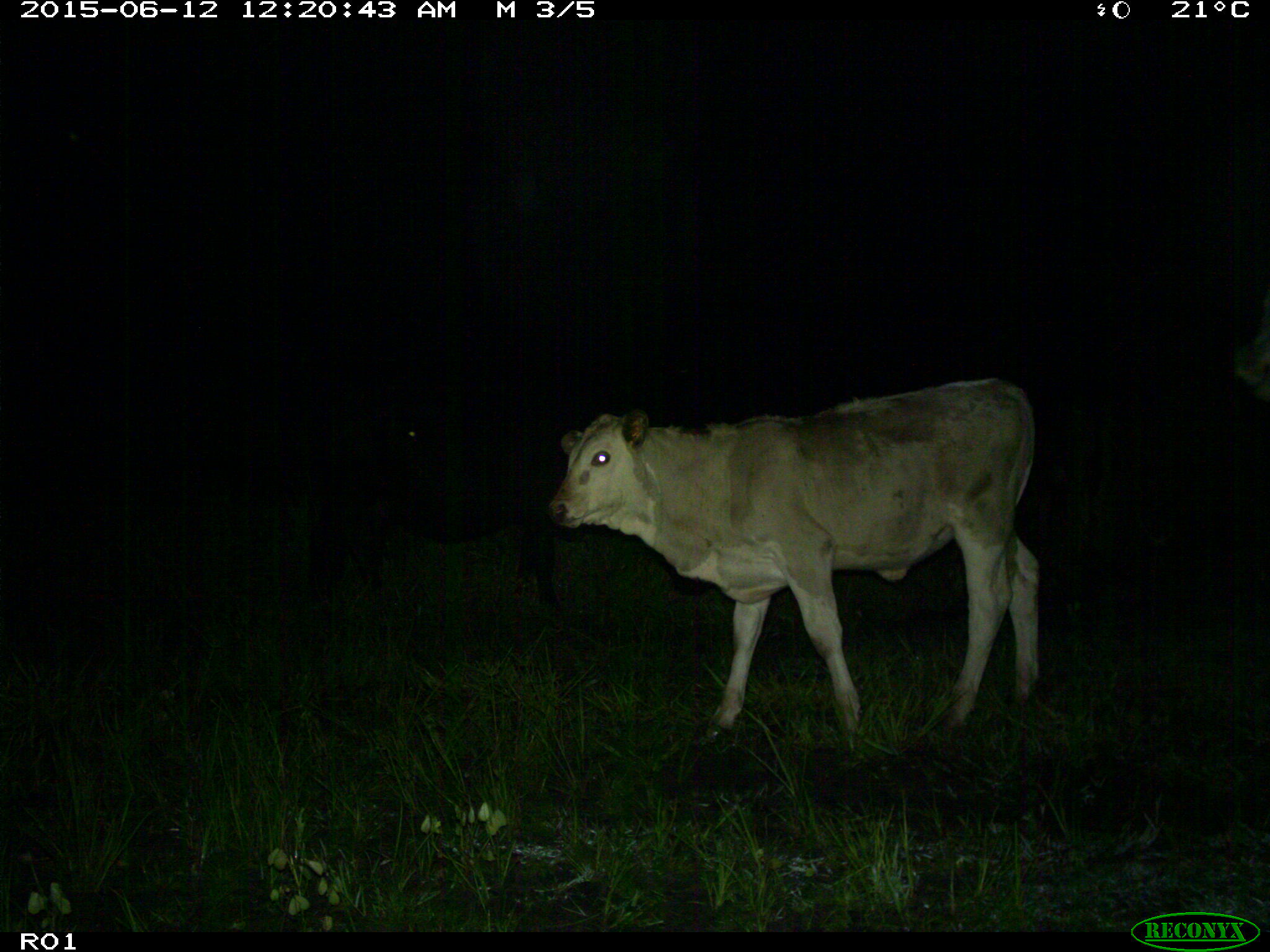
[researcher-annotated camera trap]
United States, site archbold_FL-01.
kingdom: Animalia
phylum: Chordata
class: Mammalia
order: Artiodactyla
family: Bovidae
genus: Bos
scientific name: Bos taurus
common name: domestic cow